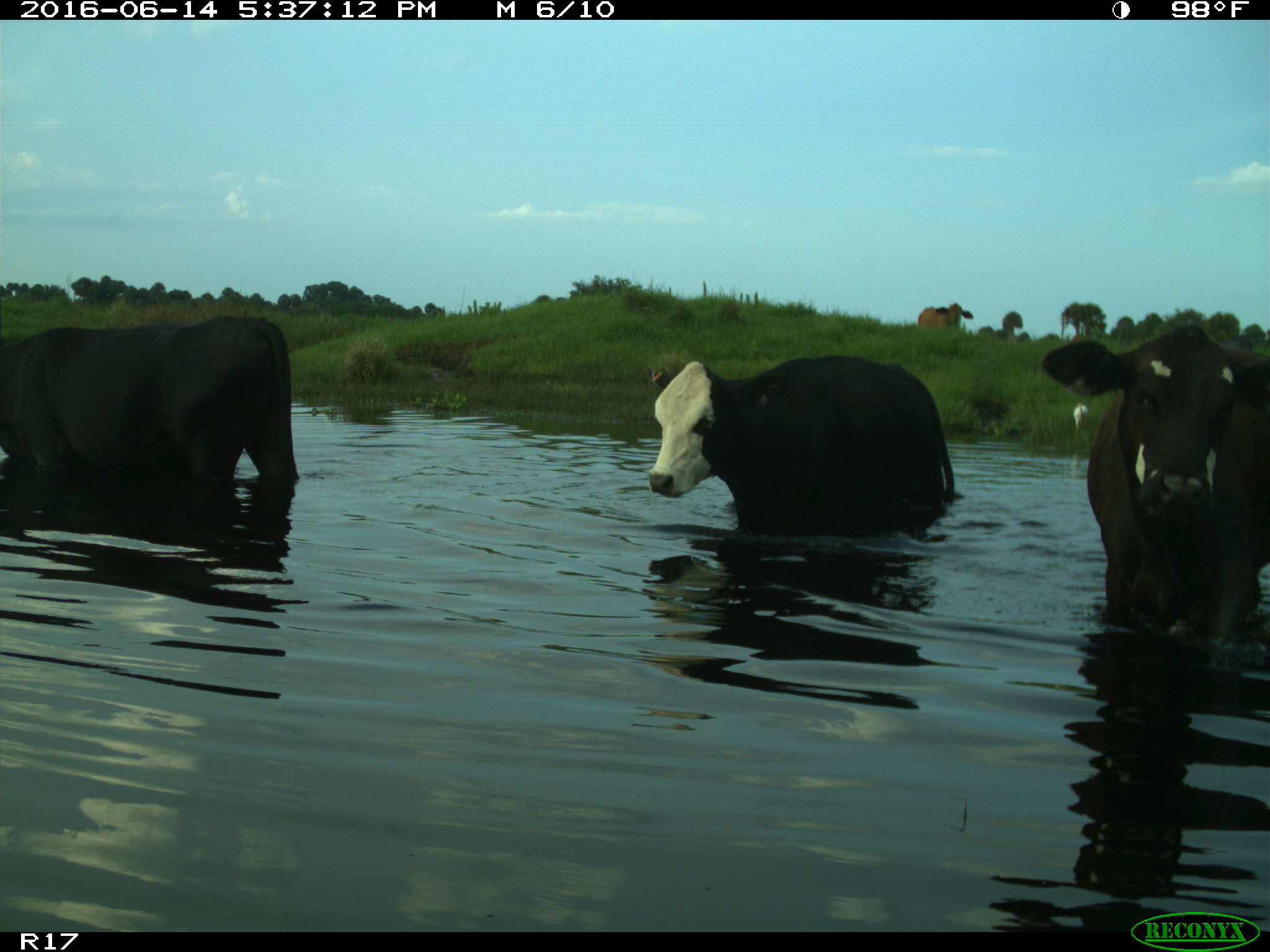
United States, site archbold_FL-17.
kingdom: Animalia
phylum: Chordata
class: Mammalia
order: Artiodactyla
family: Bovidae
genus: Bos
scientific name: Bos taurus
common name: domestic cow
Bos taurus (domestic cow).